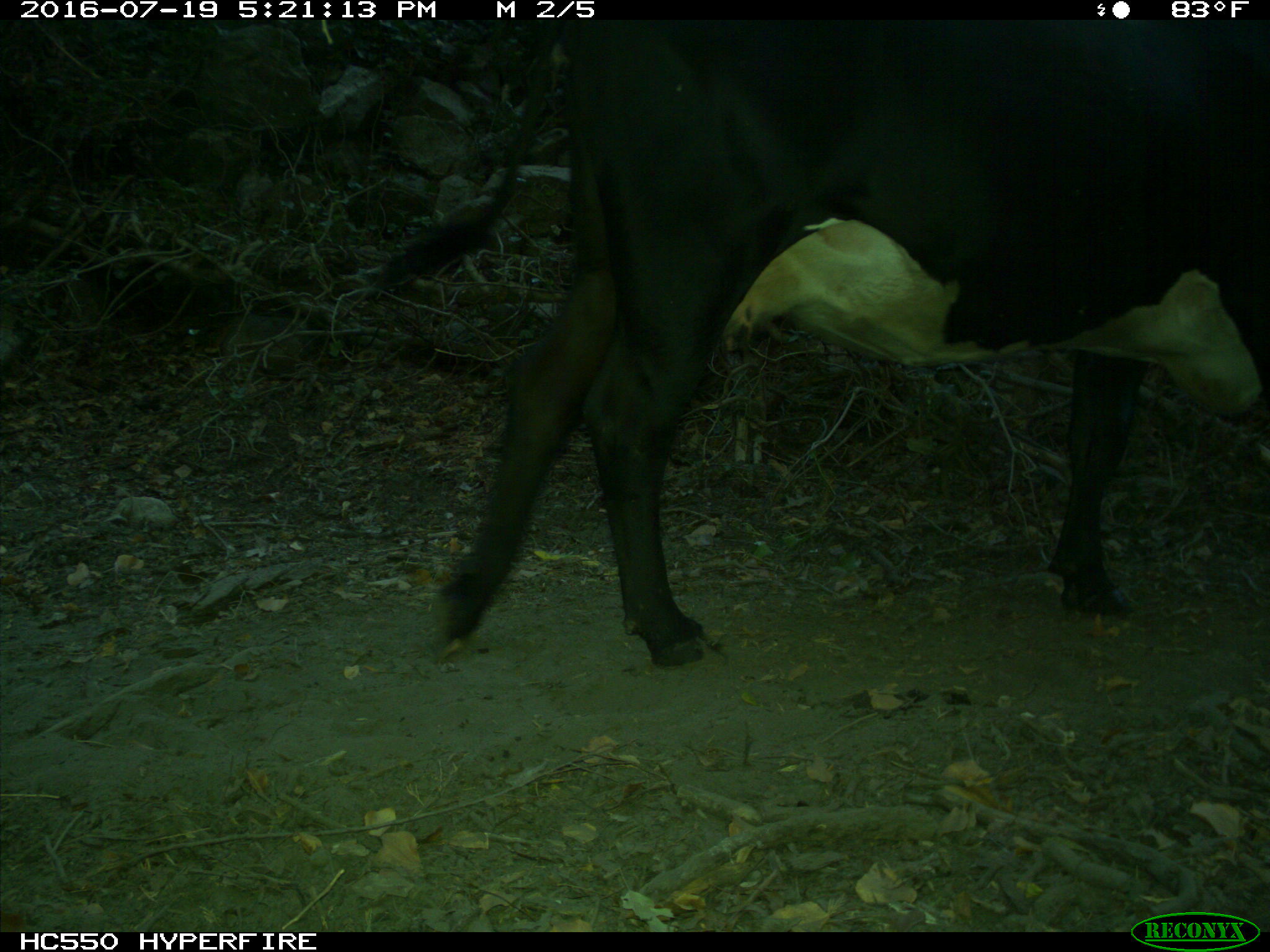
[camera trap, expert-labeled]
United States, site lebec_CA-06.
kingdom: Animalia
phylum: Chordata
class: Mammalia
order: Artiodactyla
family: Bovidae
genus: Bos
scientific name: Bos taurus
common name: domestic cow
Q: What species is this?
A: Bos taurus (domestic cow).